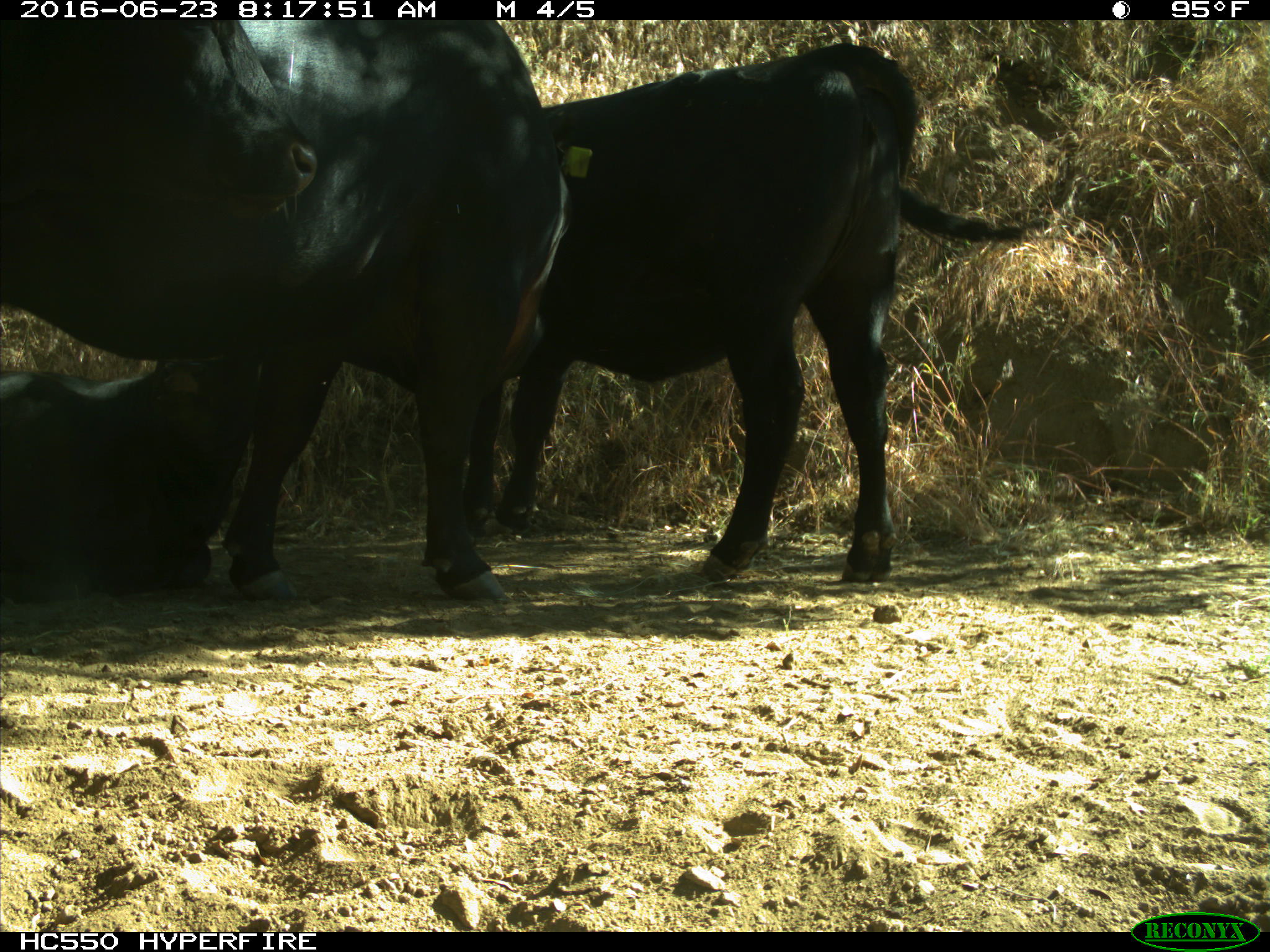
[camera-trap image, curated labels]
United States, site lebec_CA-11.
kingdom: Animalia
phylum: Chordata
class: Mammalia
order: Artiodactyla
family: Bovidae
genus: Bos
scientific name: Bos taurus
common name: domestic cow